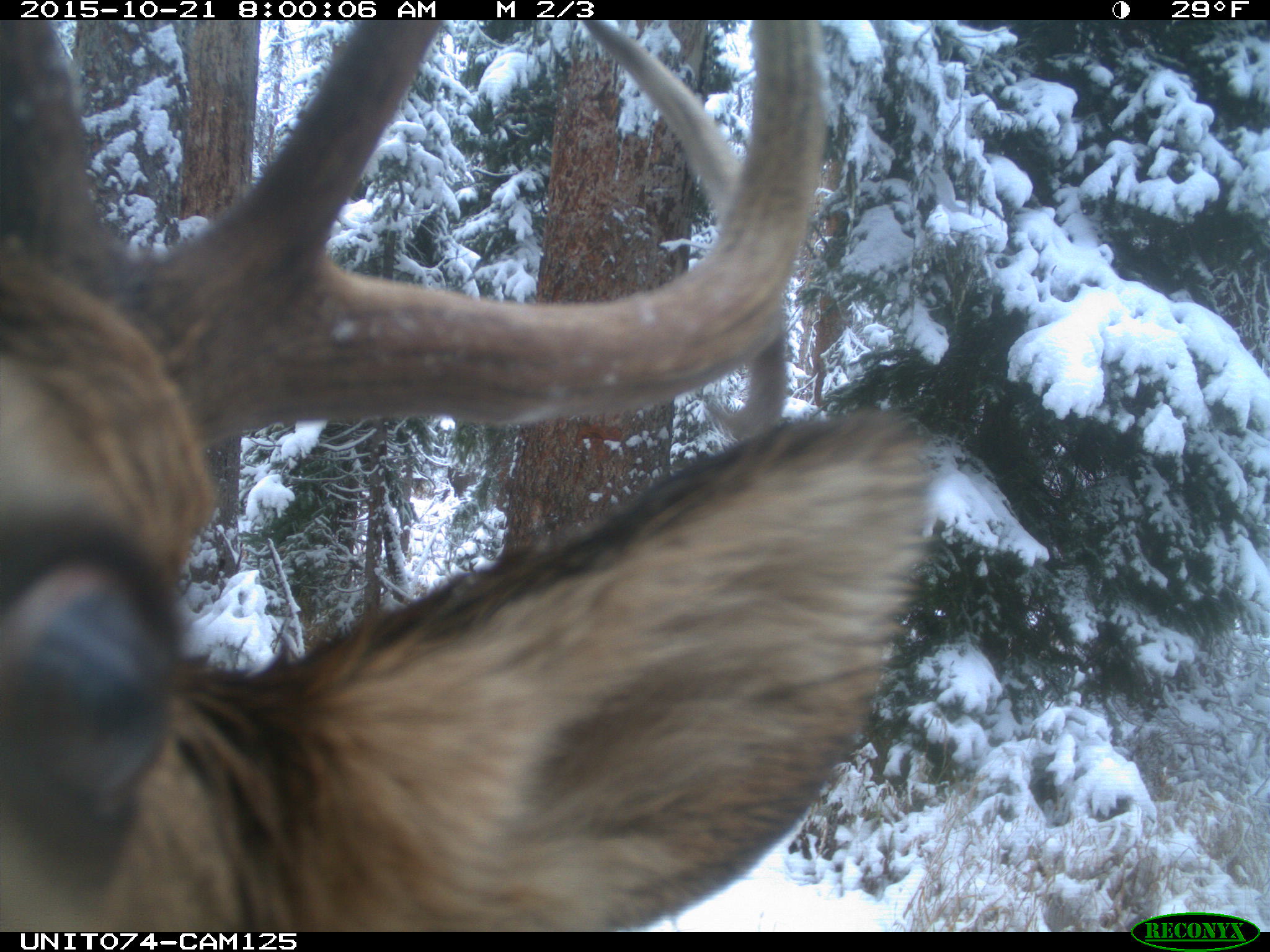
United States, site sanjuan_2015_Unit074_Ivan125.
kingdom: Animalia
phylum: Chordata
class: Mammalia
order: Artiodactyla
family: Cervidae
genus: Cervus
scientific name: Cervus elaphus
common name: red deer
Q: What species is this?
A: Cervus elaphus (red deer).